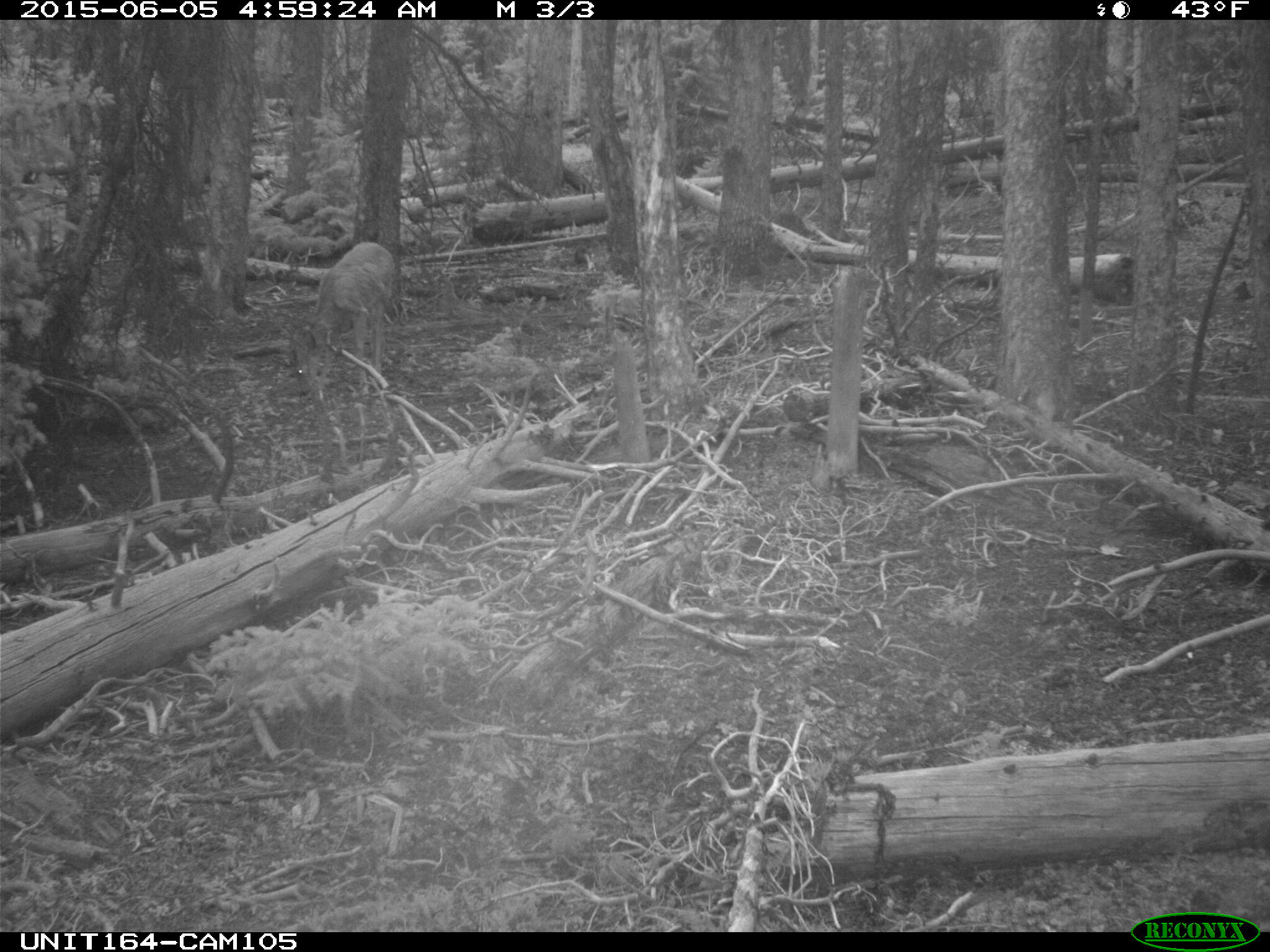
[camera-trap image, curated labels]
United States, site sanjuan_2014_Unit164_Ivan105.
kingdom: Animalia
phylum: Chordata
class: Mammalia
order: Artiodactyla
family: Cervidae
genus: Odocoileus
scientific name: Odocoileus hemionus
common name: mule deer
Odocoileus hemionus (mule deer).